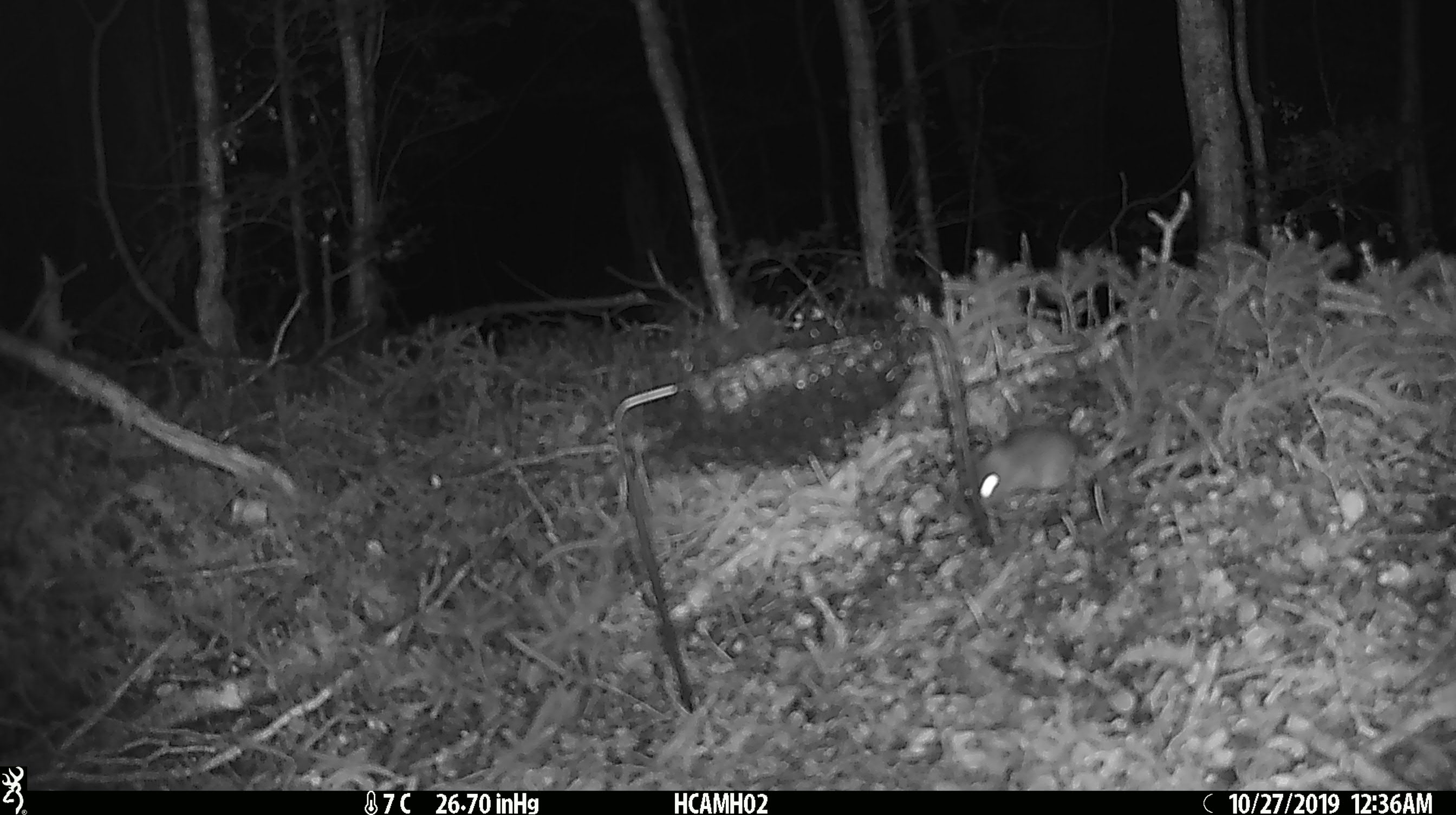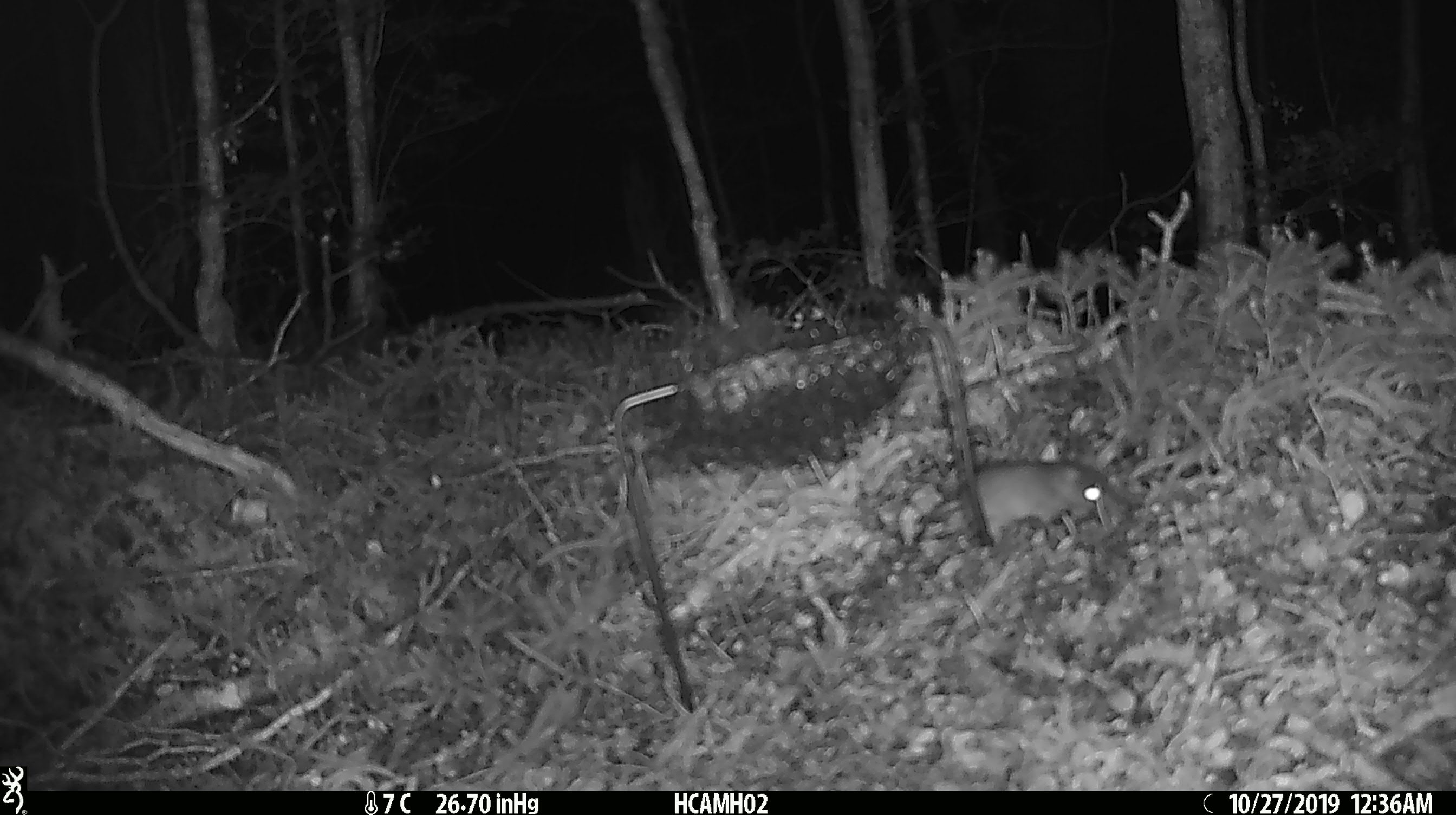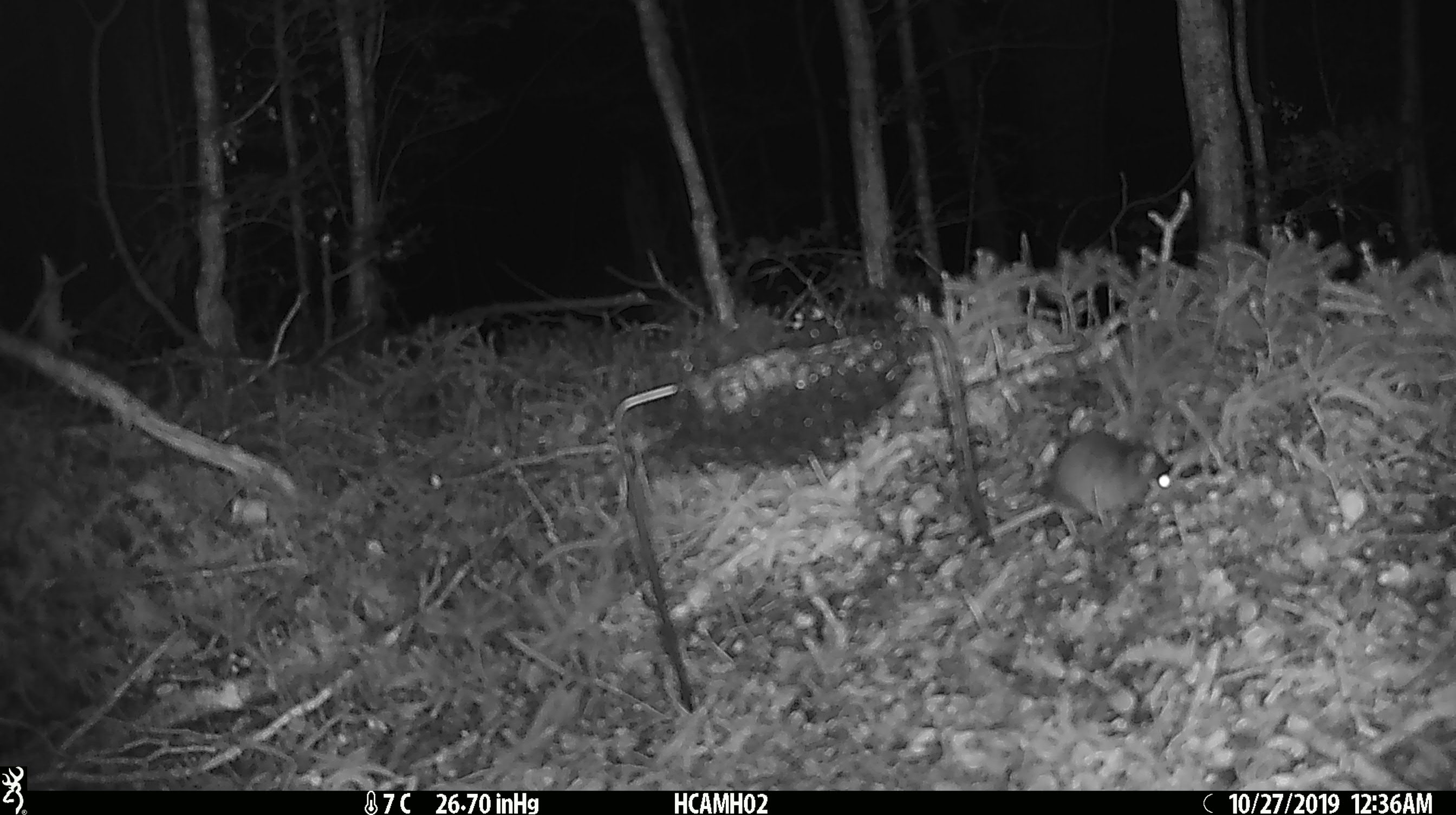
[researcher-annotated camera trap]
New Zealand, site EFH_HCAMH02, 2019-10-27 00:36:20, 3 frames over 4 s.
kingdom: Animalia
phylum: Chordata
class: Mammalia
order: Rodentia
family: Muridae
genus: Mus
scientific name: Mus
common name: mouse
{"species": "mouse (Mus)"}